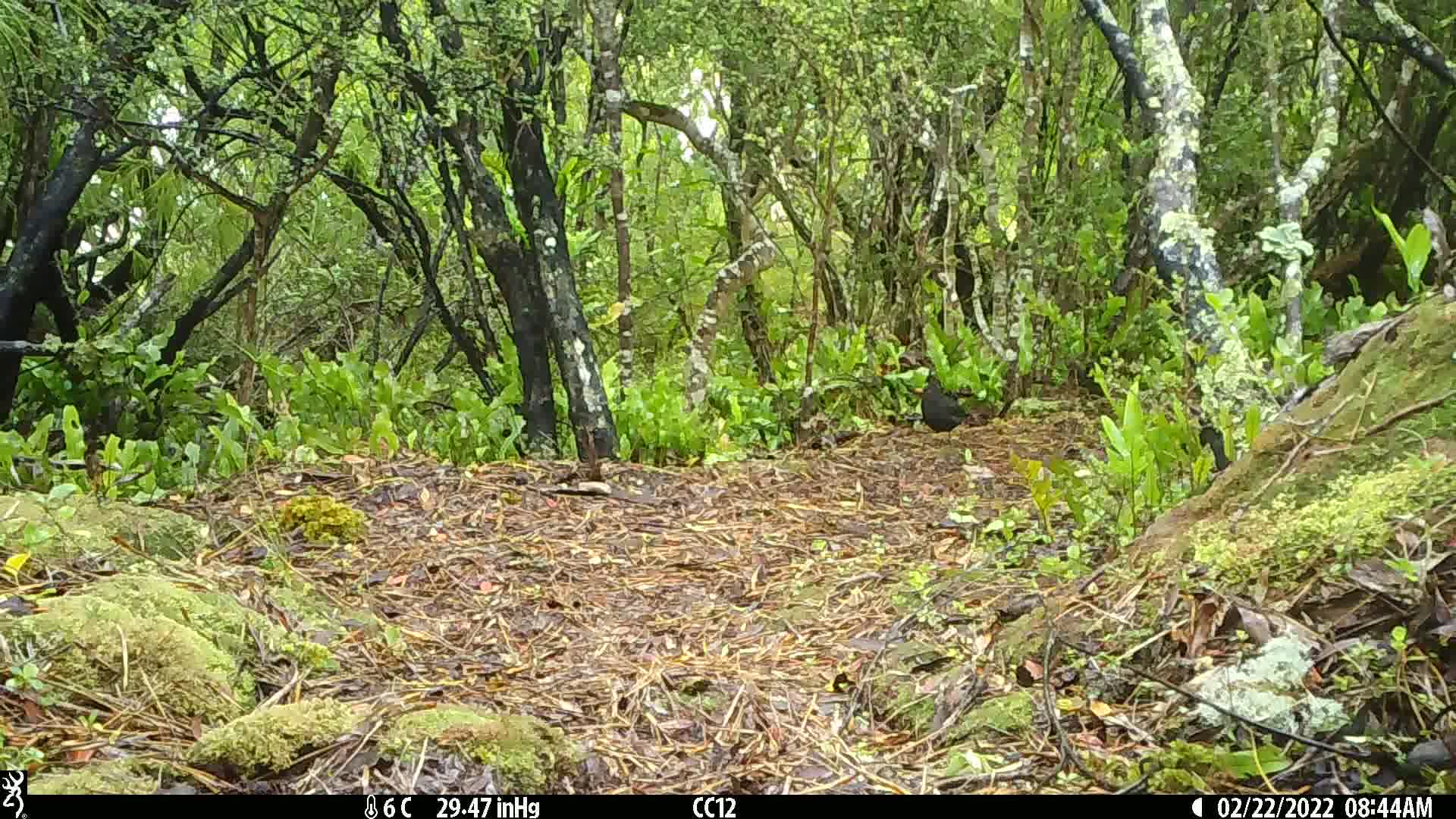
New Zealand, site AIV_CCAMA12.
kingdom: Animalia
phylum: Chordata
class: Aves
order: Passeriformes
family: Turdidae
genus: Turdus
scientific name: Turdus merula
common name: eurasian blackbird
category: blackbird